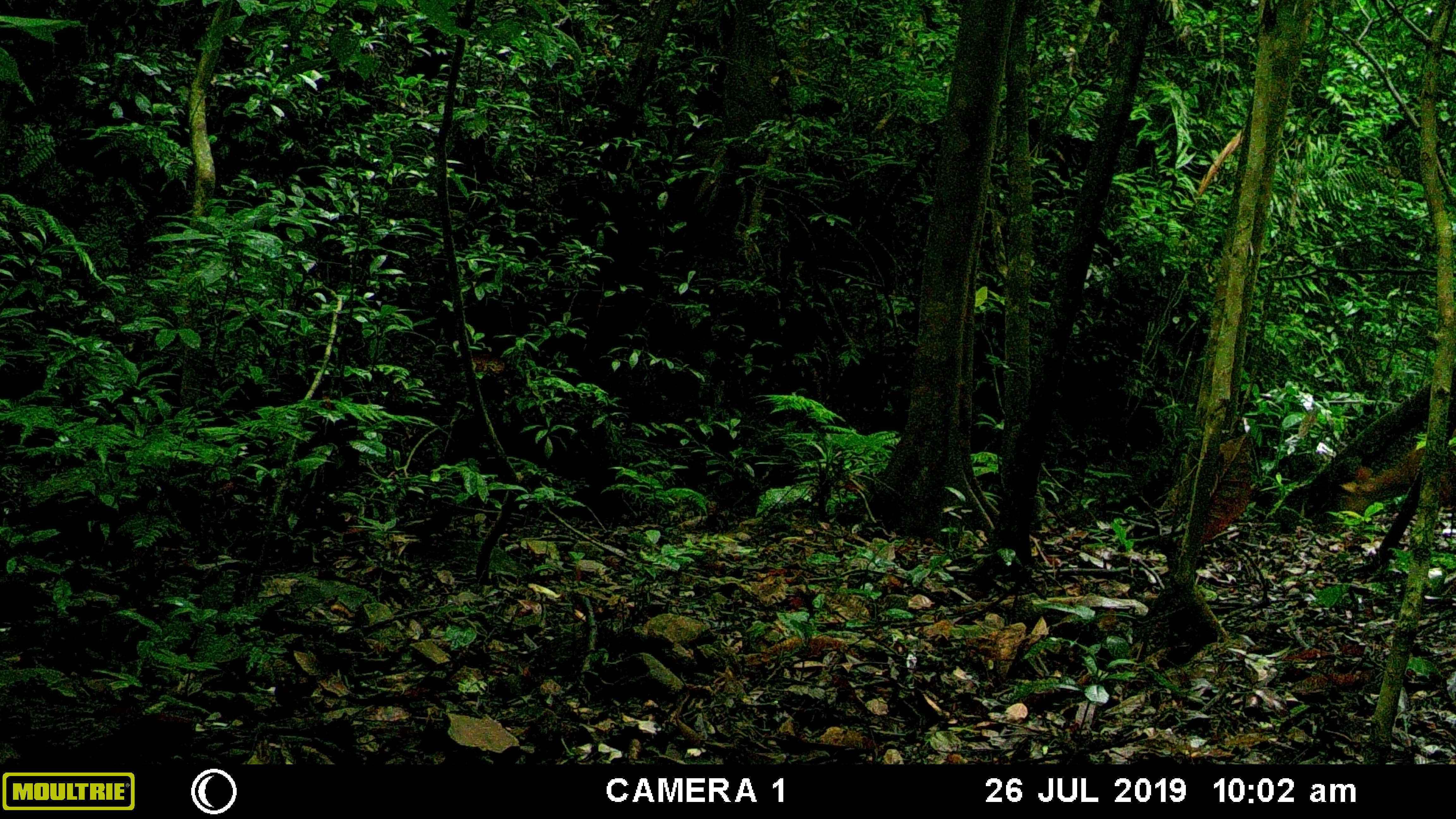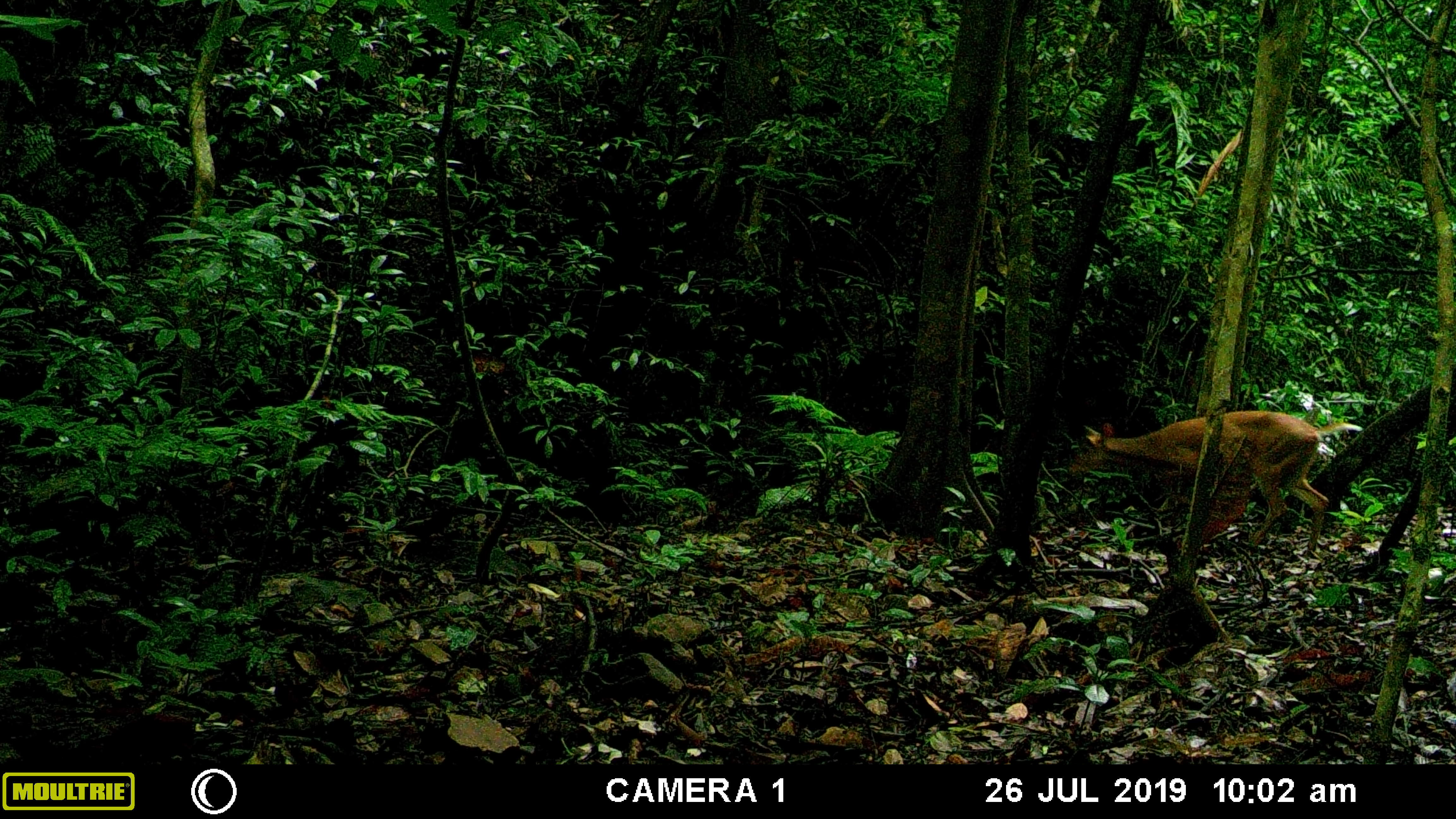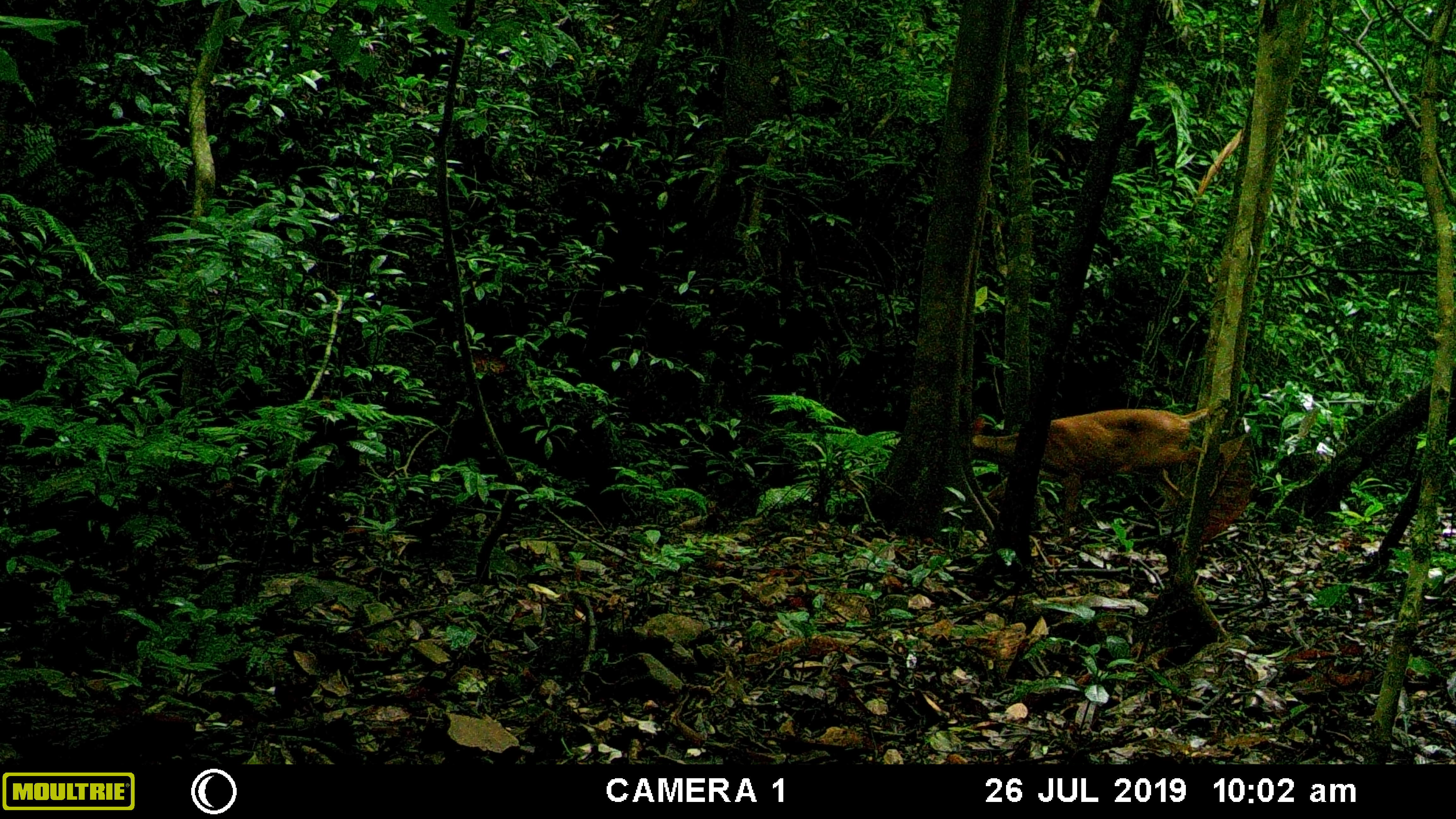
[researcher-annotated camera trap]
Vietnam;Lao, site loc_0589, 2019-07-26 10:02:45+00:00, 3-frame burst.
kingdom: Animalia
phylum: Chordata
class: Mammalia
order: Artiodactyla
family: Cervidae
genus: Muntiacus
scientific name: Muntiacus muntjak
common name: red muntjac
Red muntjac (Muntiacus muntjak). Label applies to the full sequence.